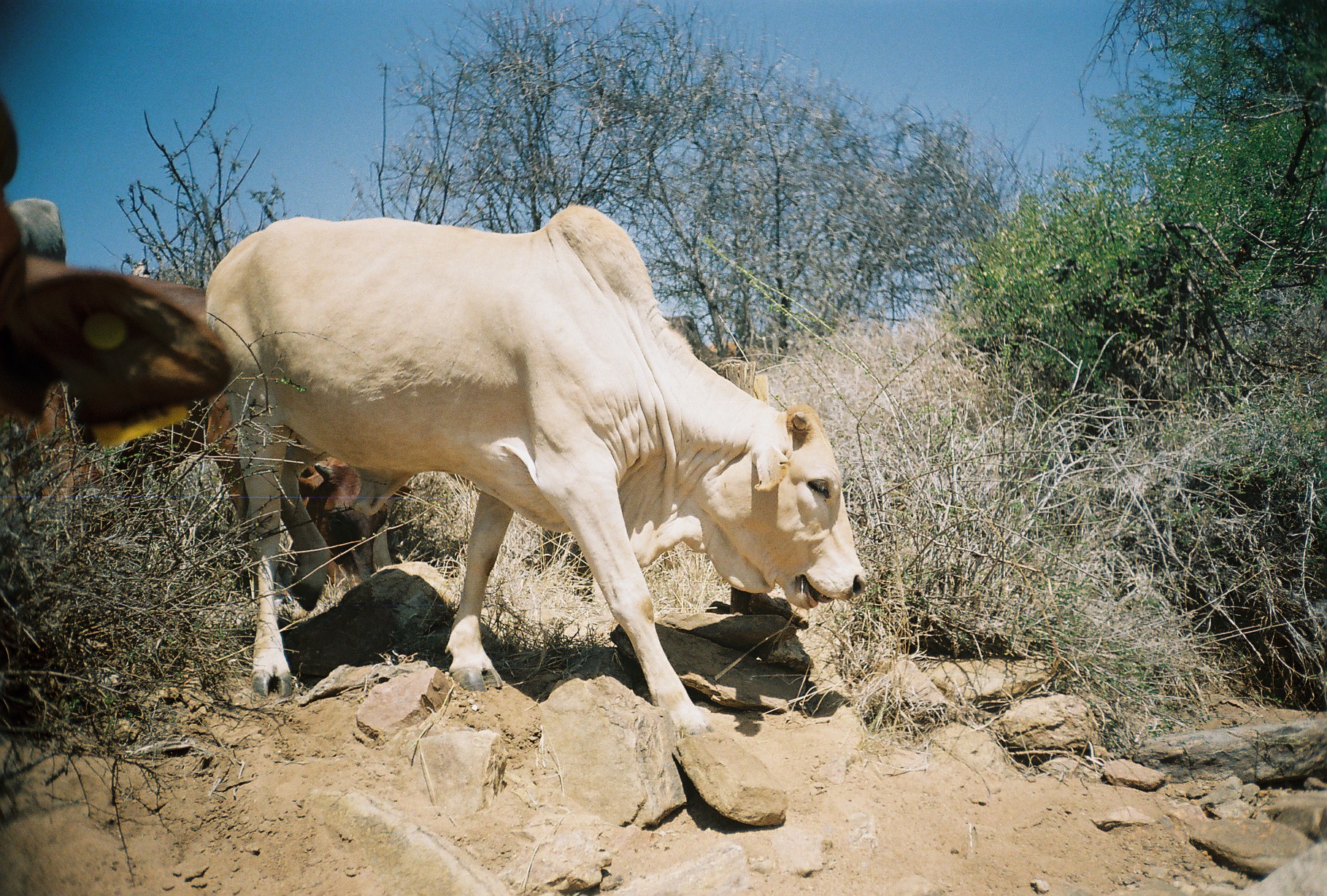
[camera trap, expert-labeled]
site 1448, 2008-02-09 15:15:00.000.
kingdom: Animalia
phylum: Chordata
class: Mammalia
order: Artiodactyla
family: Bovidae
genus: Bos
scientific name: Bos taurus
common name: domestic cattle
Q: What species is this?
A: Bos taurus (domestic cattle).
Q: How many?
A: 4.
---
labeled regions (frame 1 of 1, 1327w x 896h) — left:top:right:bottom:
bos taurus: 198:200:868:734; 0:94:230:504; 204:394:411:581; 662:315:722:362; 709:339:737:356